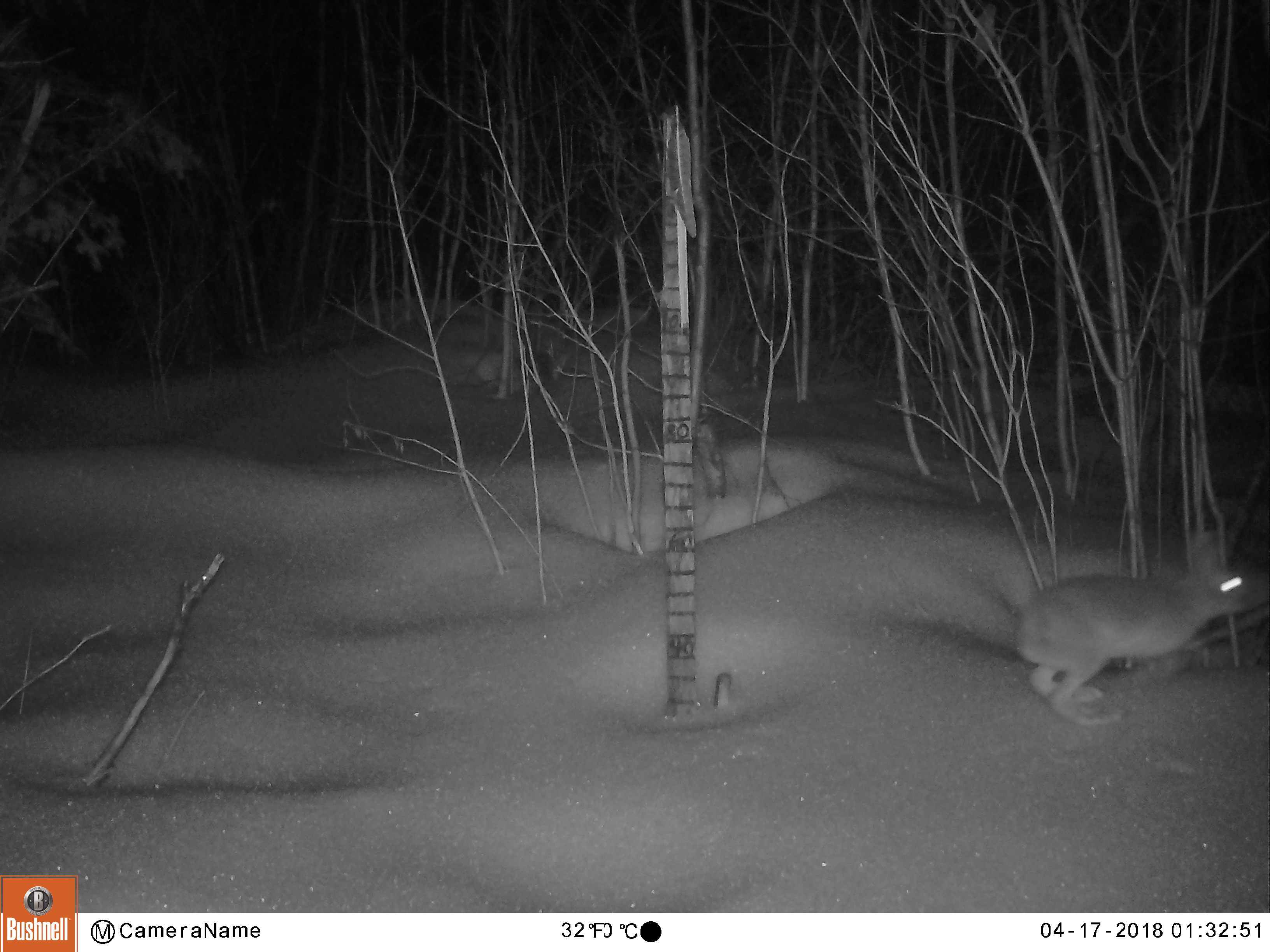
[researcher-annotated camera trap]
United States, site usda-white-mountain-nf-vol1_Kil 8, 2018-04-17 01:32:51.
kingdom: Animalia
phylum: Chordata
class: Mammalia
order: Lagomorpha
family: Leporidae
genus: Lepus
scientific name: Lepus americanus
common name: snowshoe hare